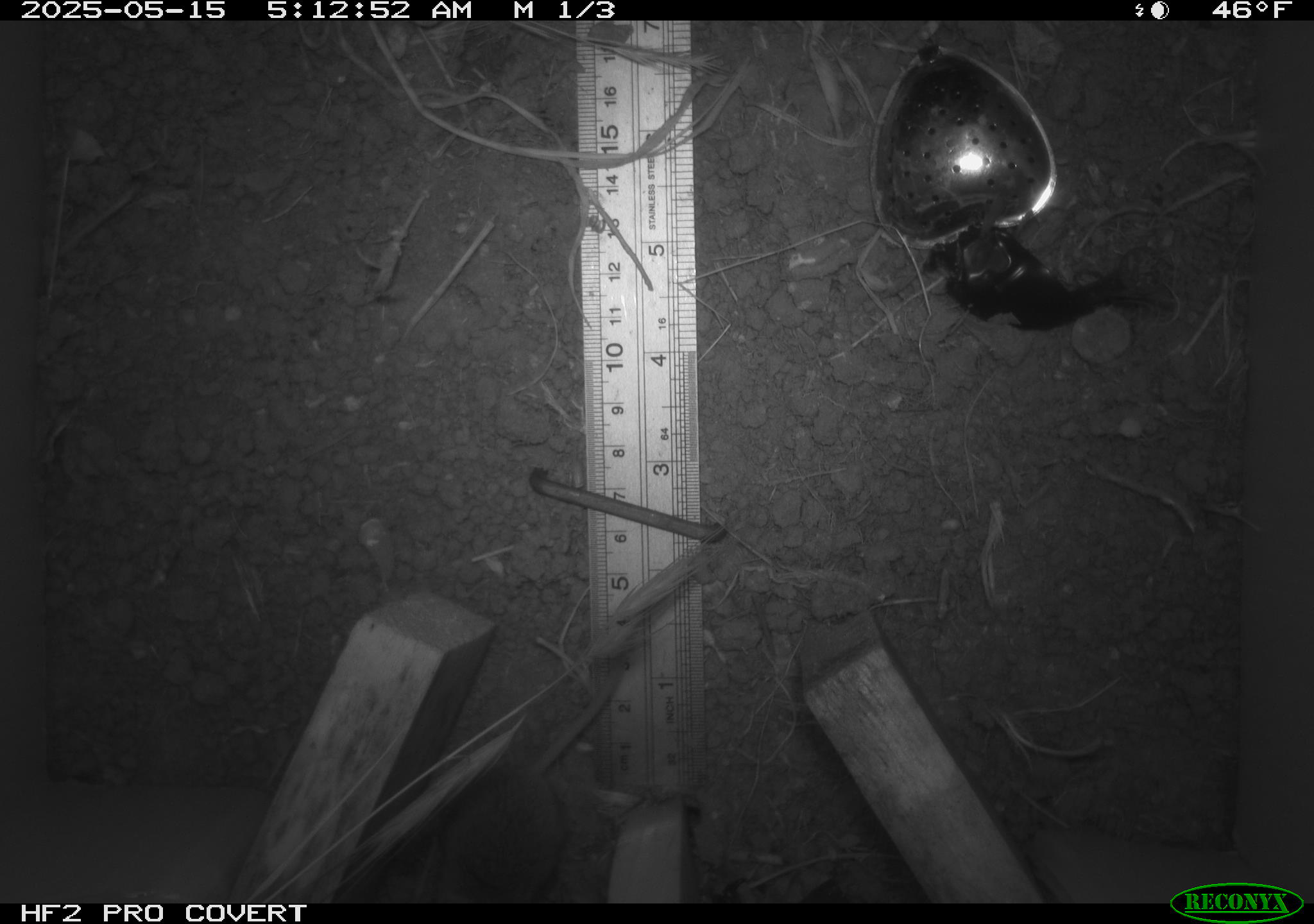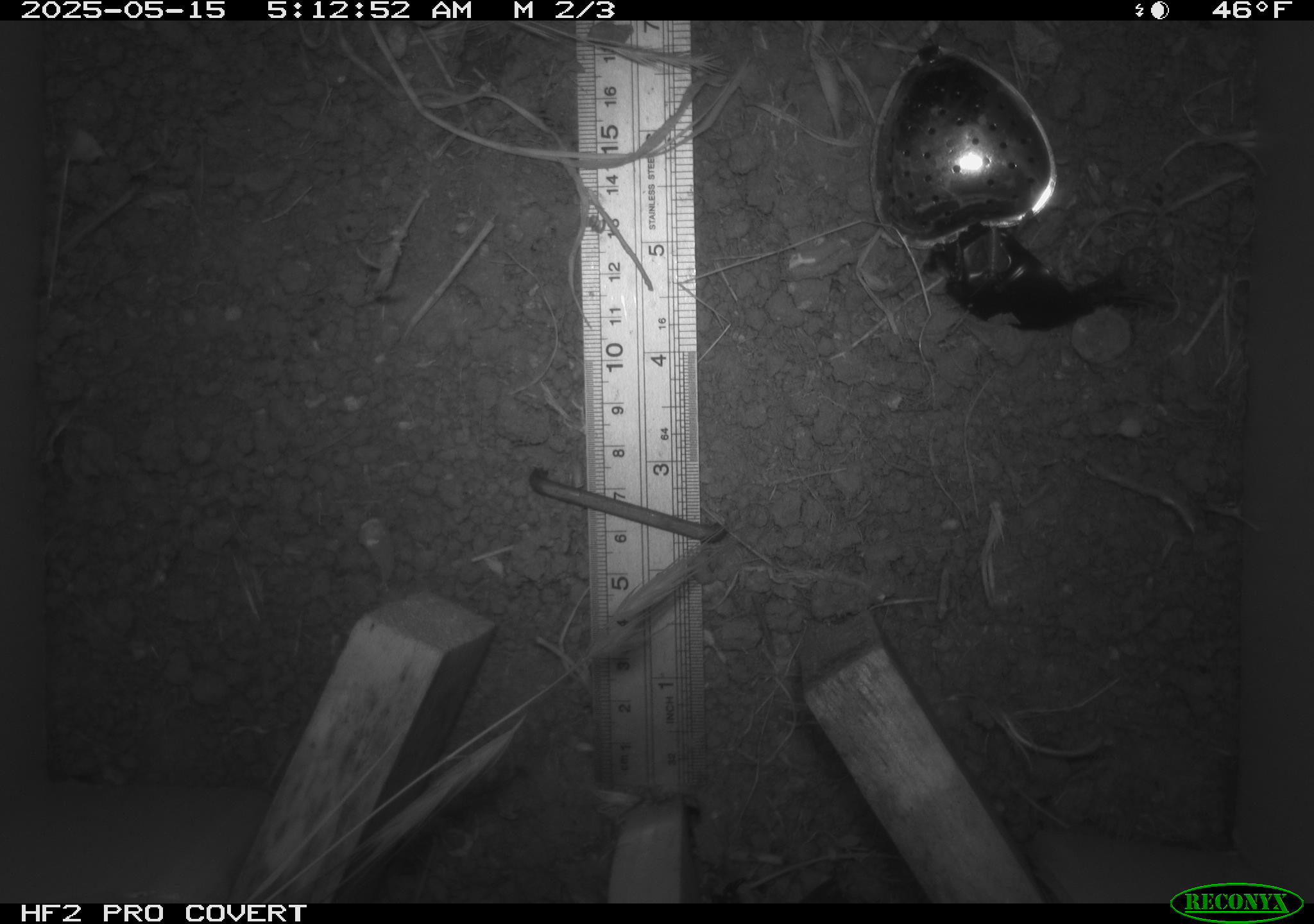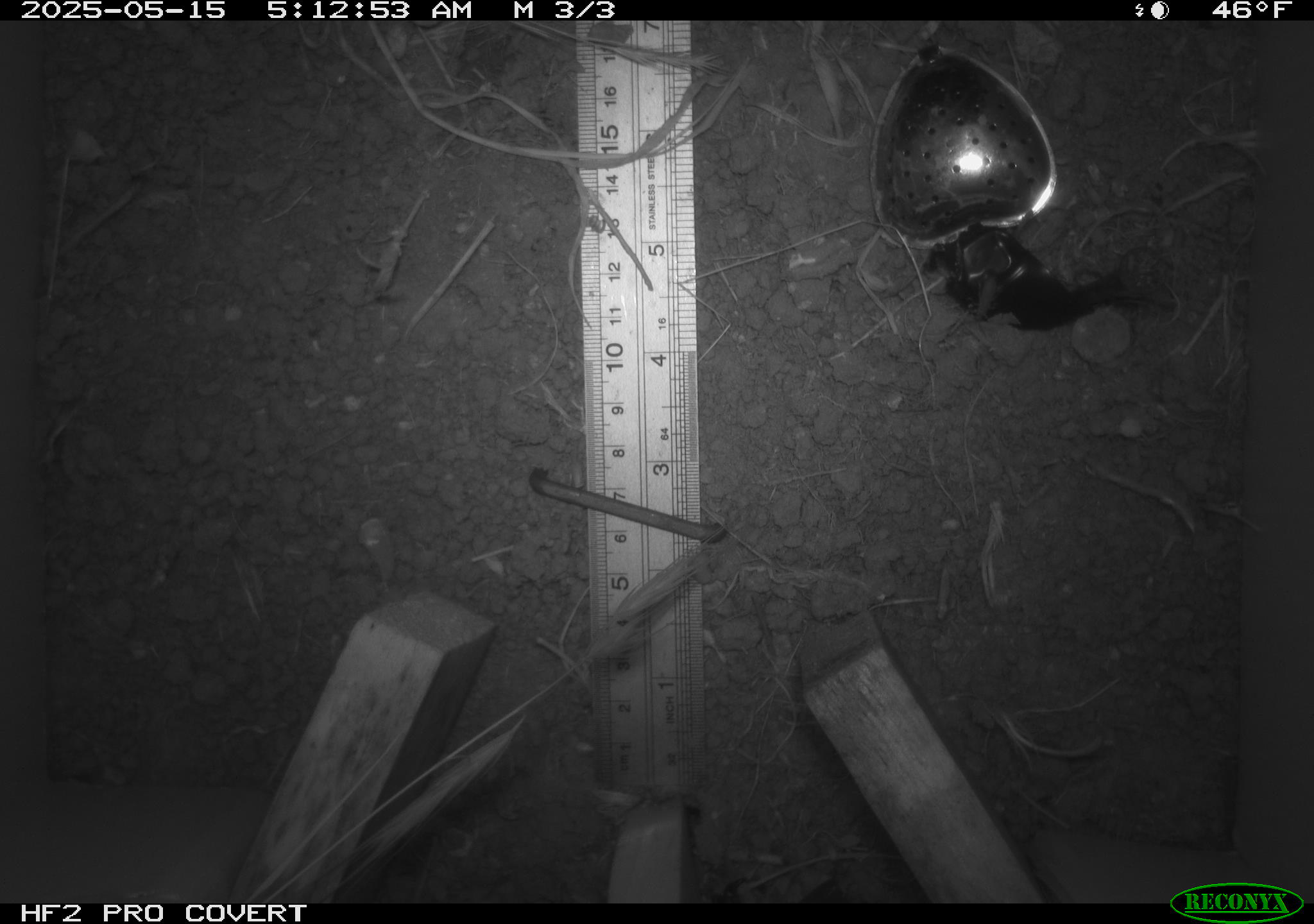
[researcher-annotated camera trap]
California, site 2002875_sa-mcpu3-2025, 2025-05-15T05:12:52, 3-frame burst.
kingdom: Animalia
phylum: Chordata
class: Mammalia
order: Rodentia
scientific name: Rodentia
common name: mouse species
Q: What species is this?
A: Mouse species (Rodentia).